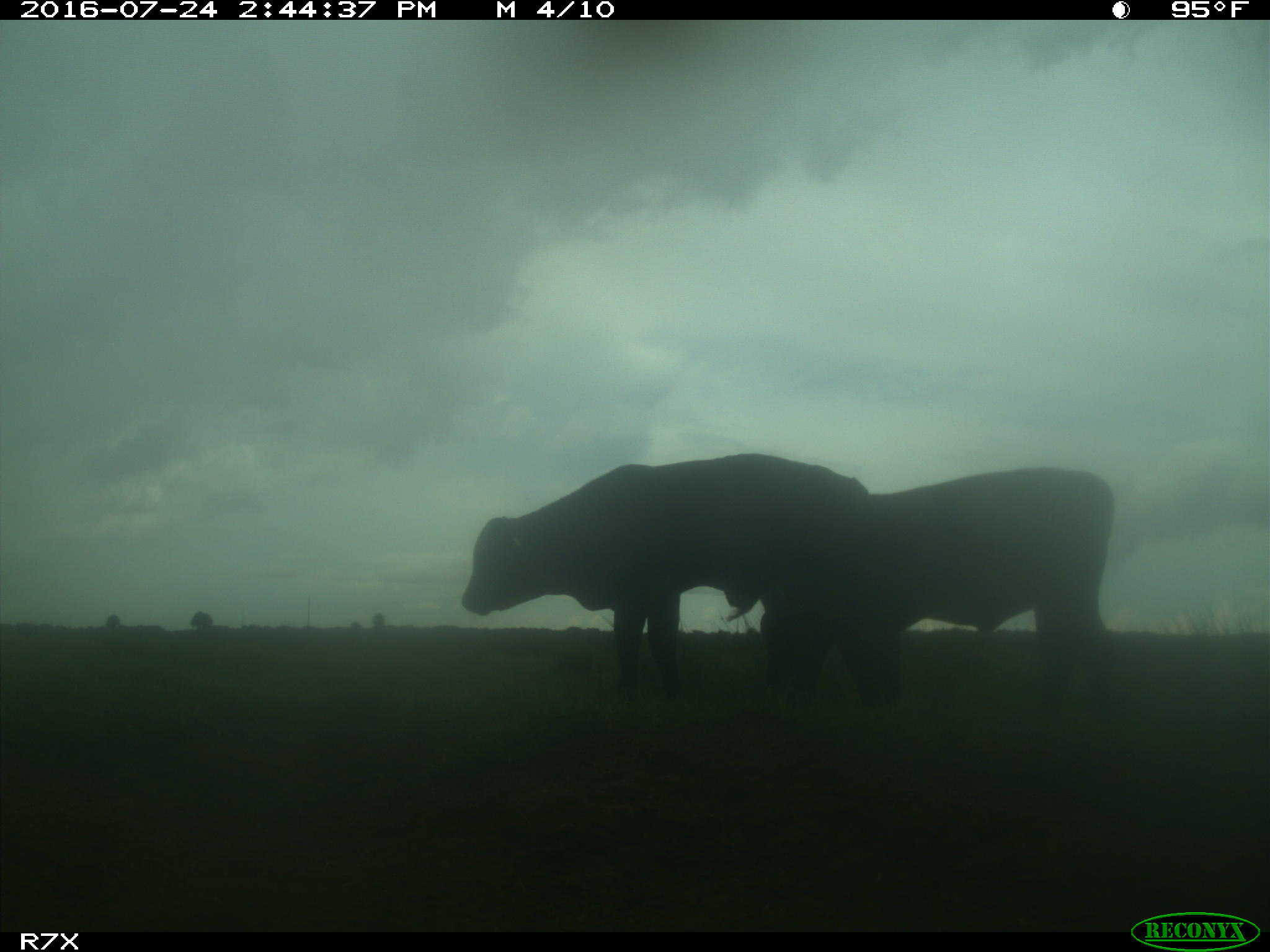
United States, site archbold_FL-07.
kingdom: Animalia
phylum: Chordata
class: Mammalia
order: Artiodactyla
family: Bovidae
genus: Bos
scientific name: Bos taurus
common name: domestic cow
Bos taurus (domestic cow).